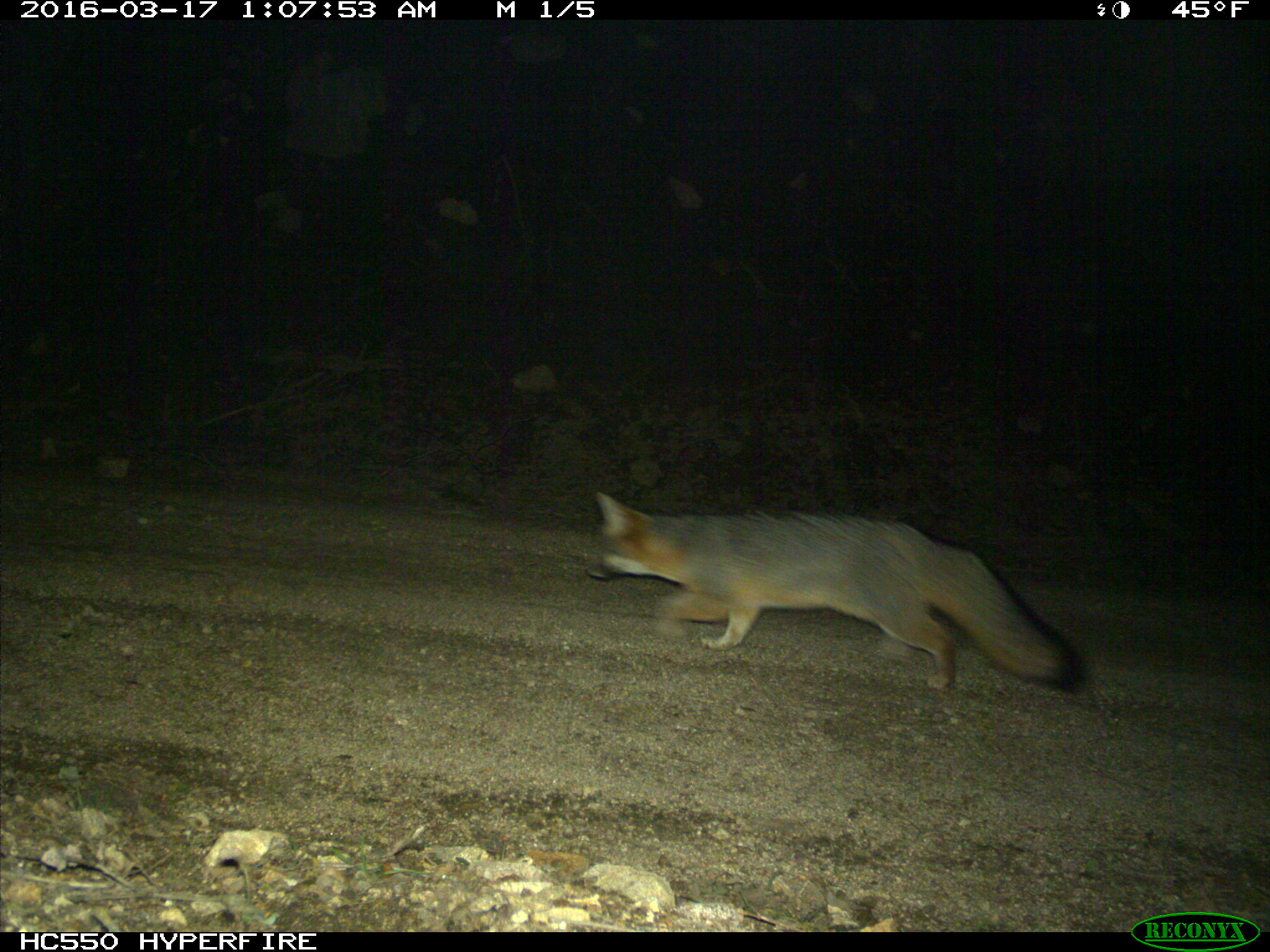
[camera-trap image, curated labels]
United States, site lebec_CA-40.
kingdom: Animalia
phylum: Chordata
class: Mammalia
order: Carnivora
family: Canidae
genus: Urocyon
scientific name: Urocyon cinereoargenteus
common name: gray fox